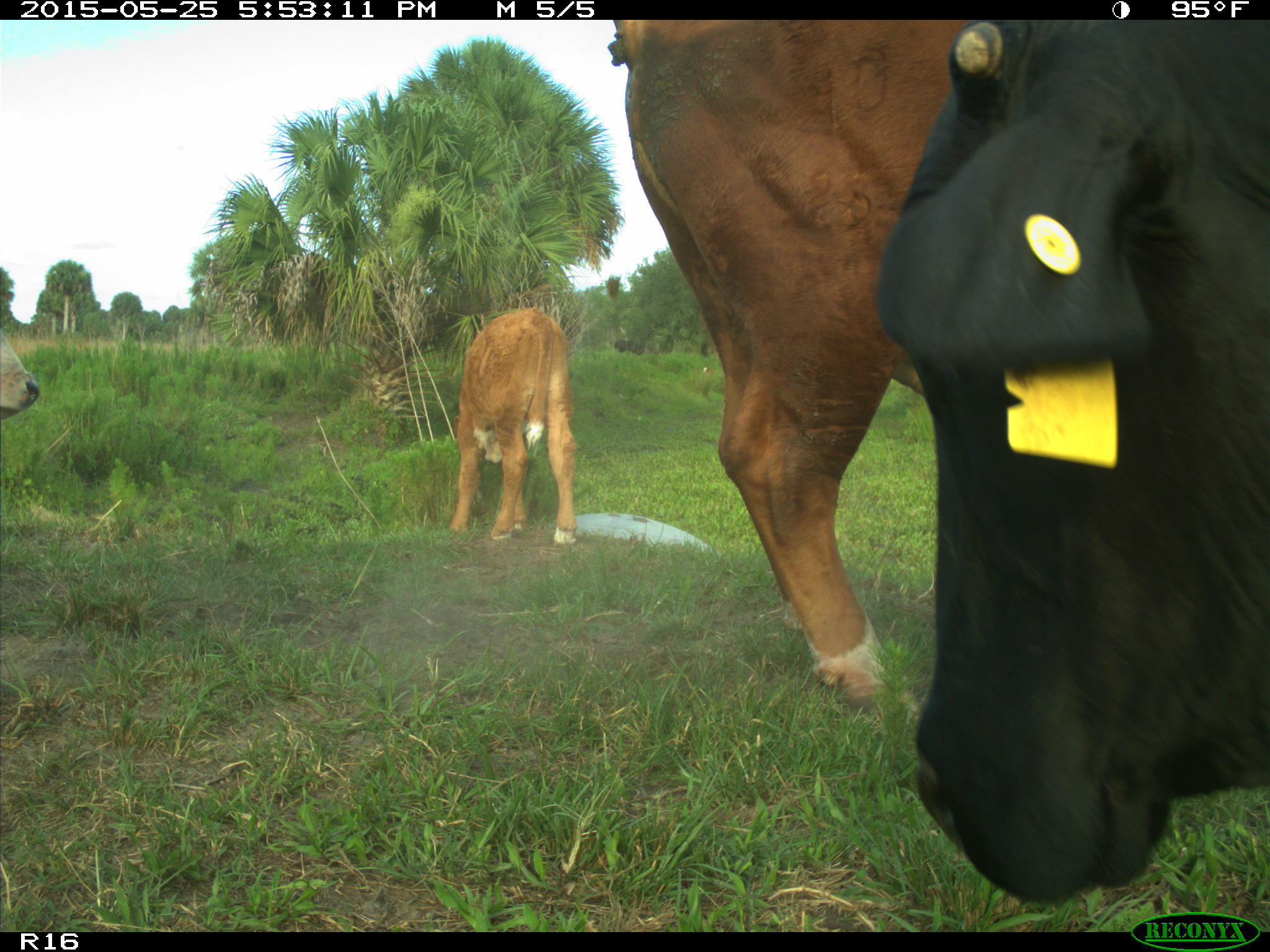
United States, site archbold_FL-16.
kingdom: Animalia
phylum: Chordata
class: Mammalia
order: Artiodactyla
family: Bovidae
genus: Bos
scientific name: Bos taurus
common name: domestic cow